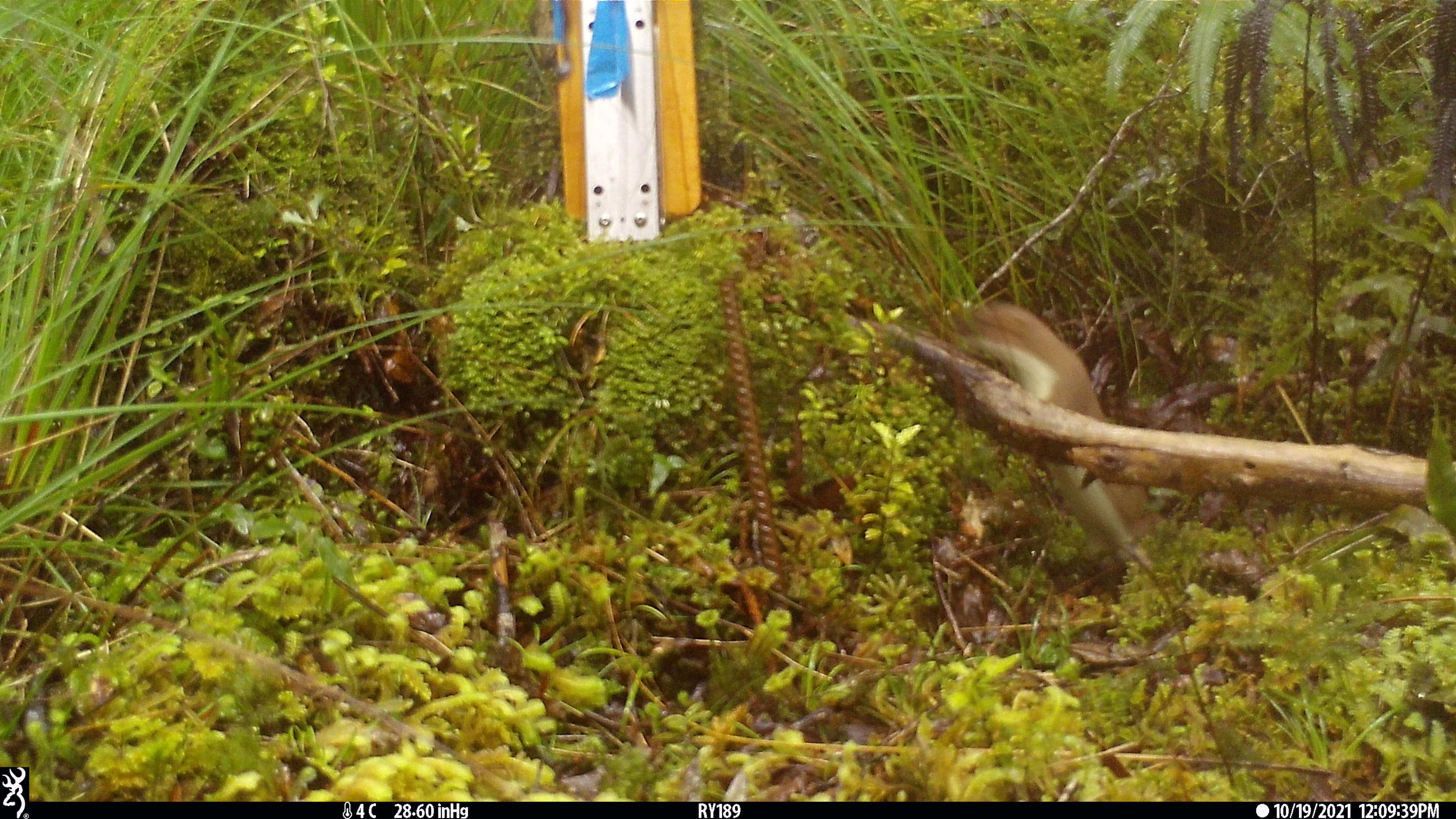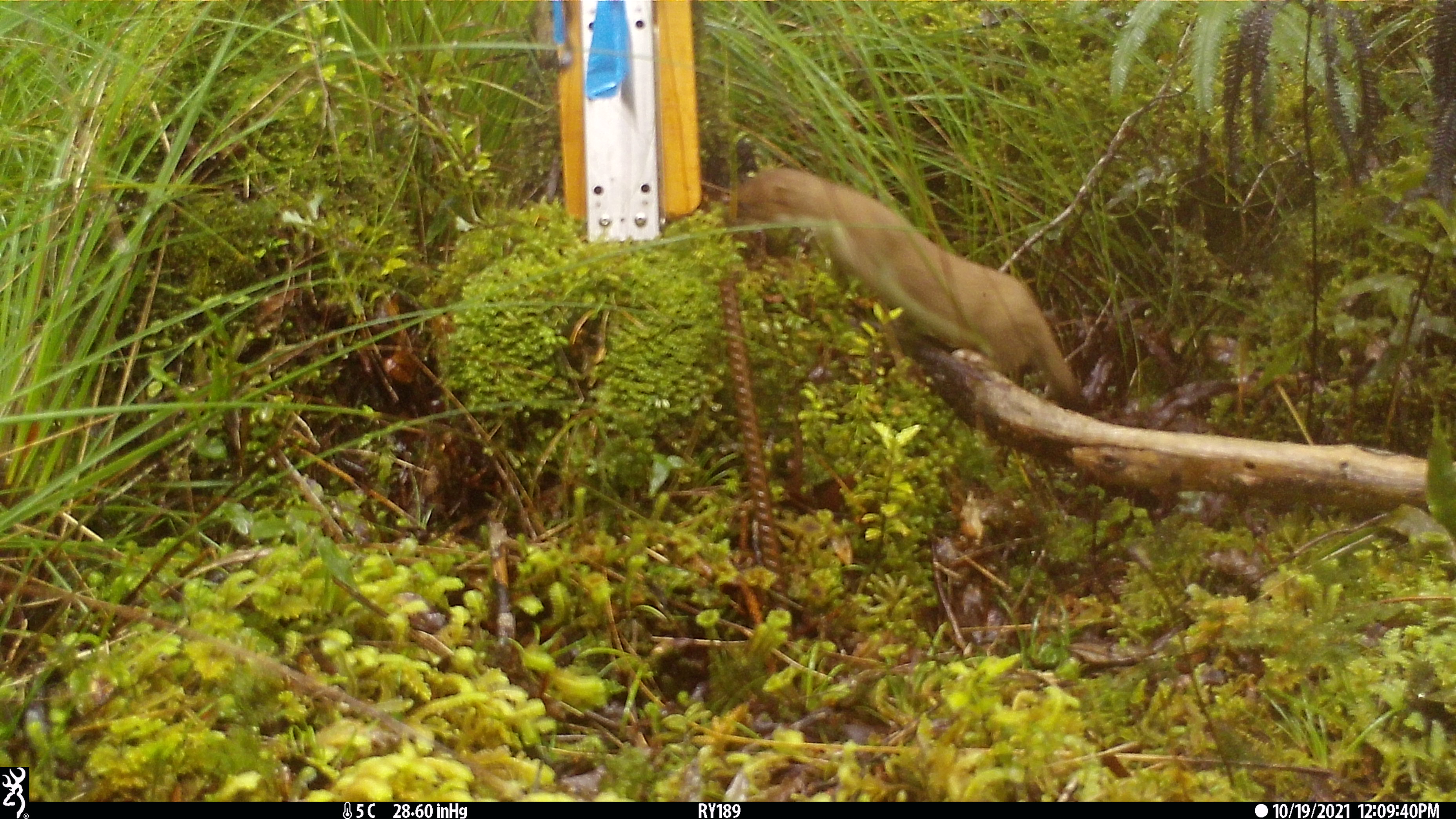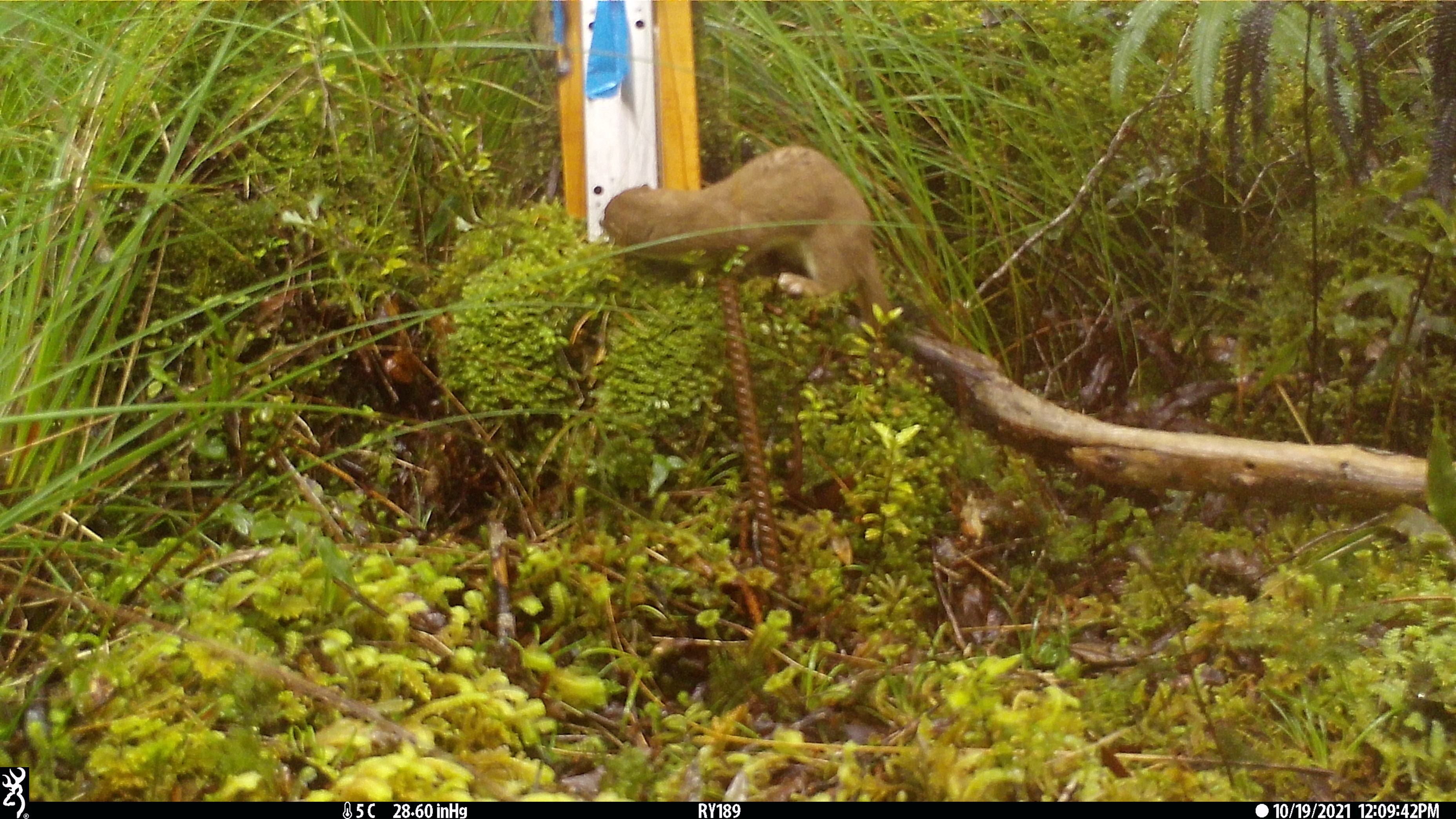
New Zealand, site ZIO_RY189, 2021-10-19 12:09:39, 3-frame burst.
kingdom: Animalia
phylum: Chordata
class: Mammalia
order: Carnivora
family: Mustelidae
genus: Mustela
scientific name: Mustela erminea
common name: stoat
Stoat (Mustela erminea).